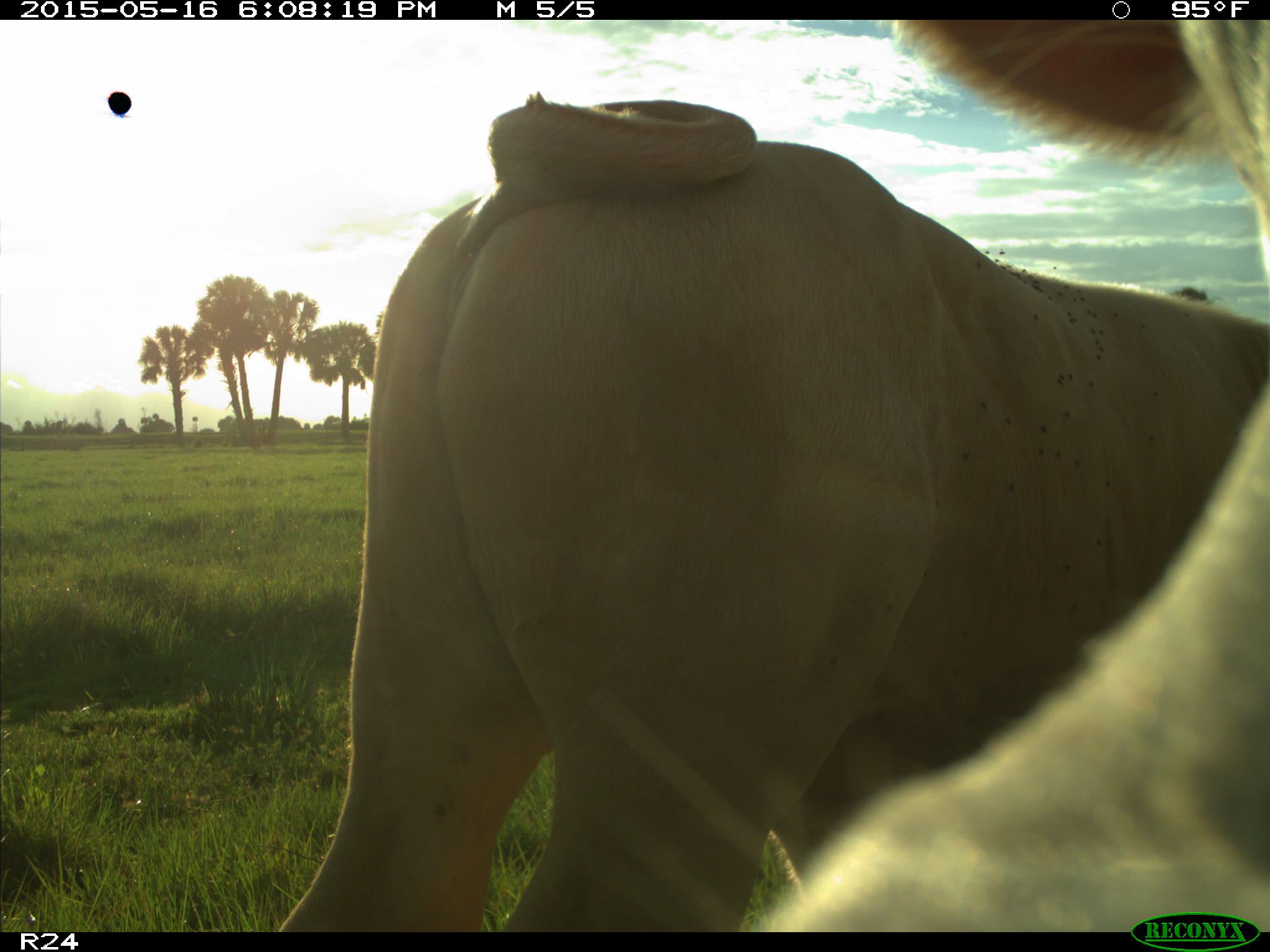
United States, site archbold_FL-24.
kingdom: Animalia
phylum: Chordata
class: Mammalia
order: Artiodactyla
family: Bovidae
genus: Bos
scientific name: Bos taurus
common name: domestic cow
Bos taurus (domestic cow).